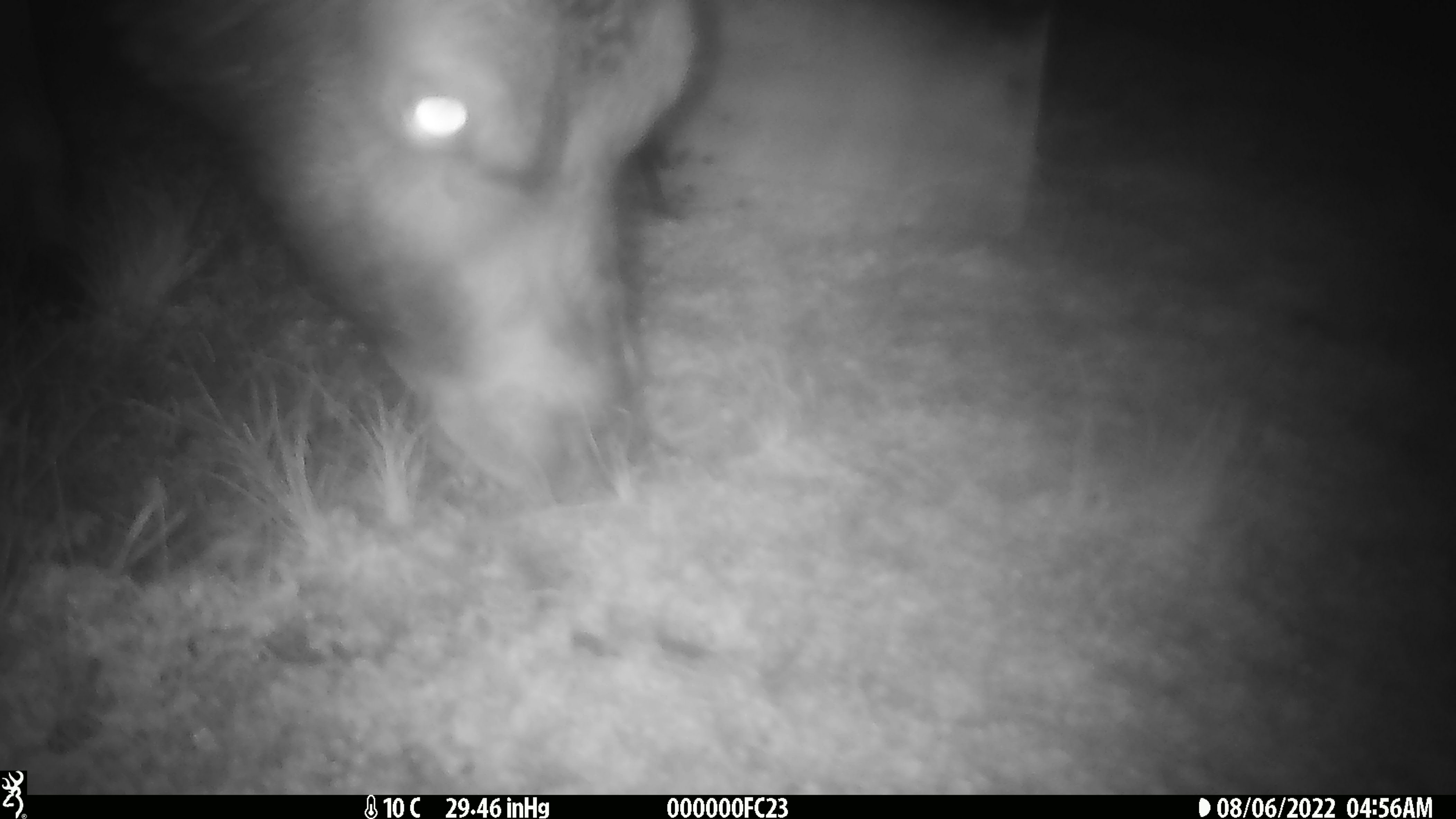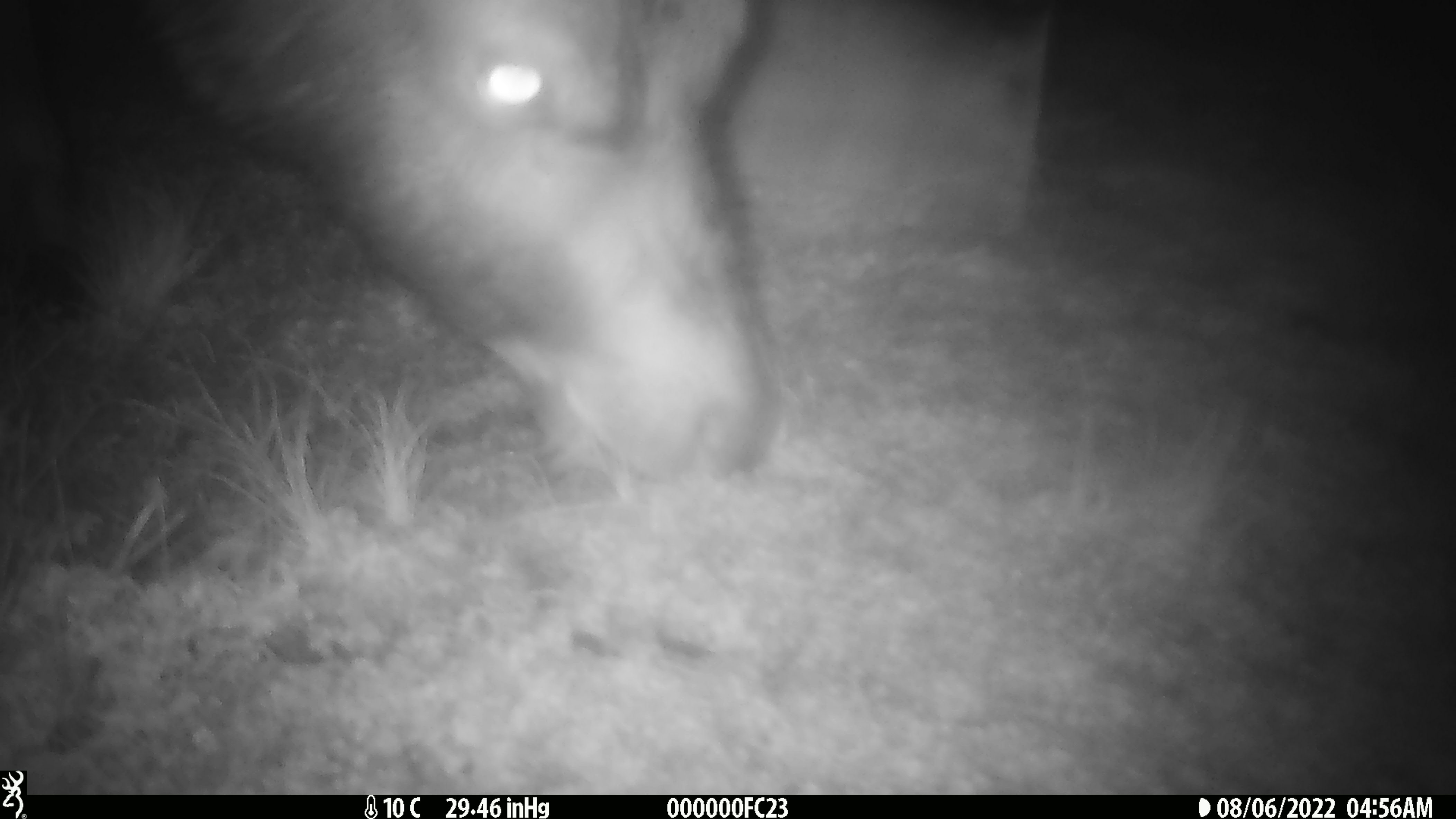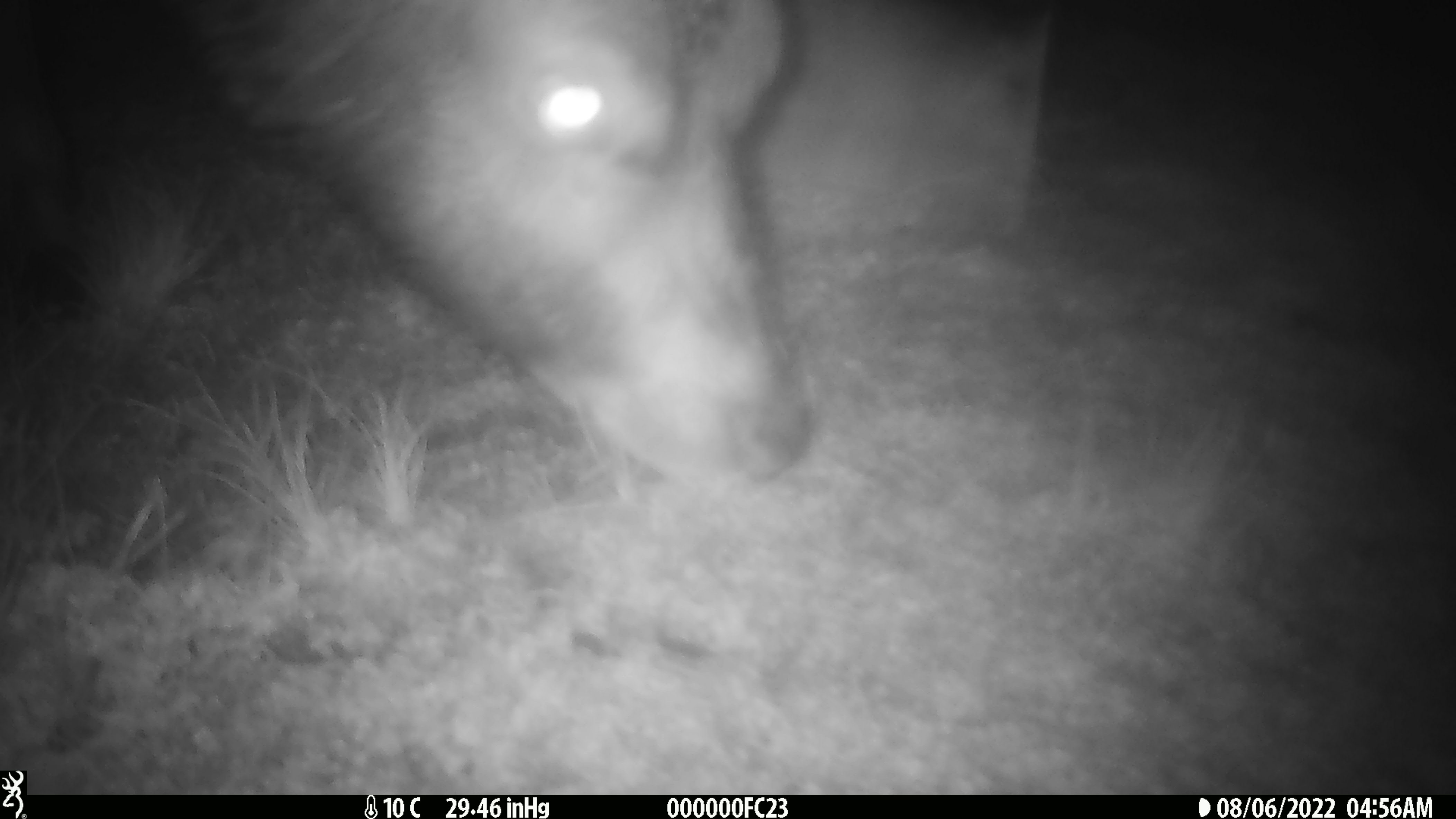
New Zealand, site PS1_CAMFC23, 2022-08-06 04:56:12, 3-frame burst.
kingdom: Animalia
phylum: Chordata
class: Mammalia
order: Artiodactyla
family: Cervidae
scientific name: Cervidae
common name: deer